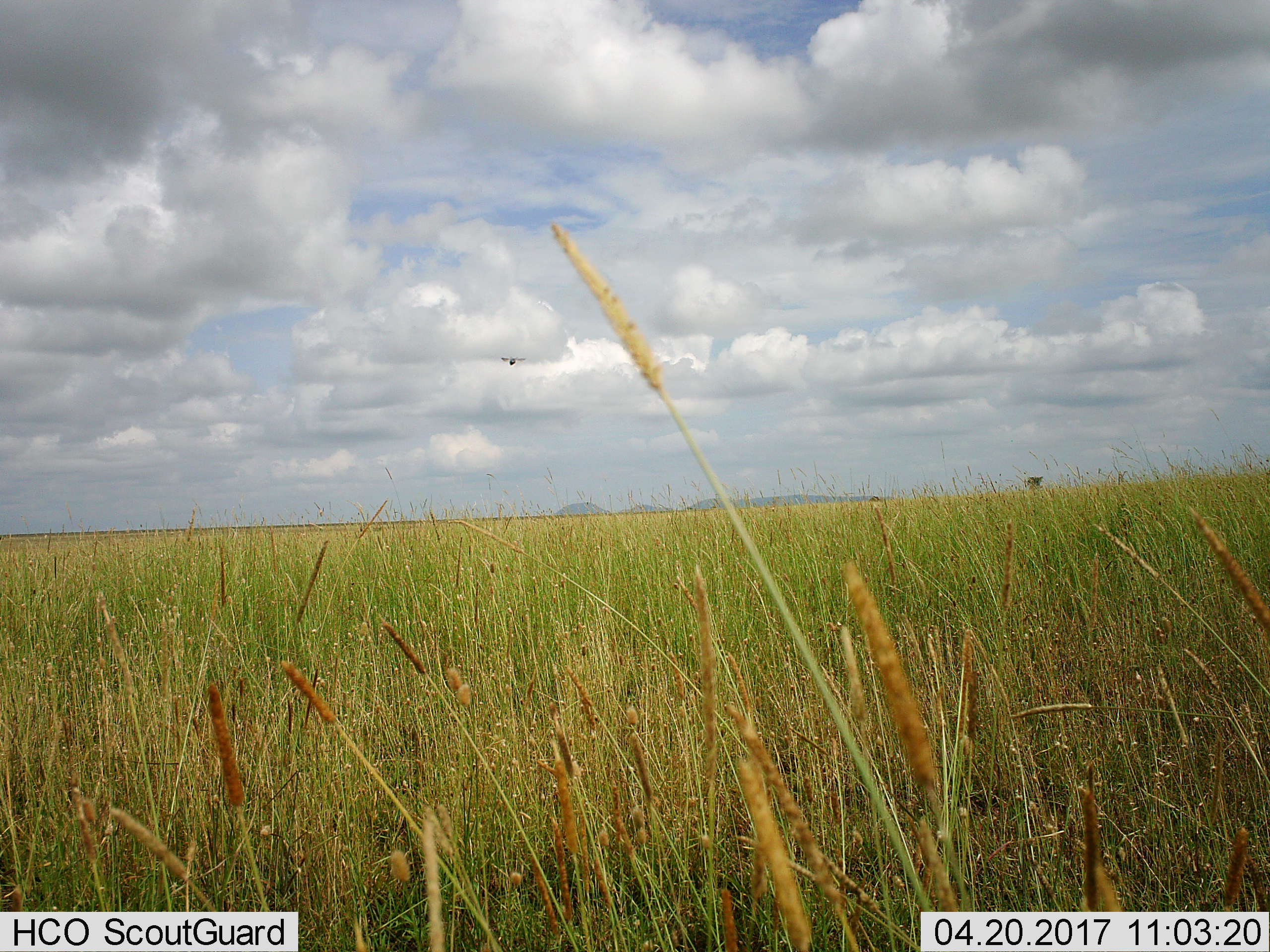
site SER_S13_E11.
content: unidentified animal